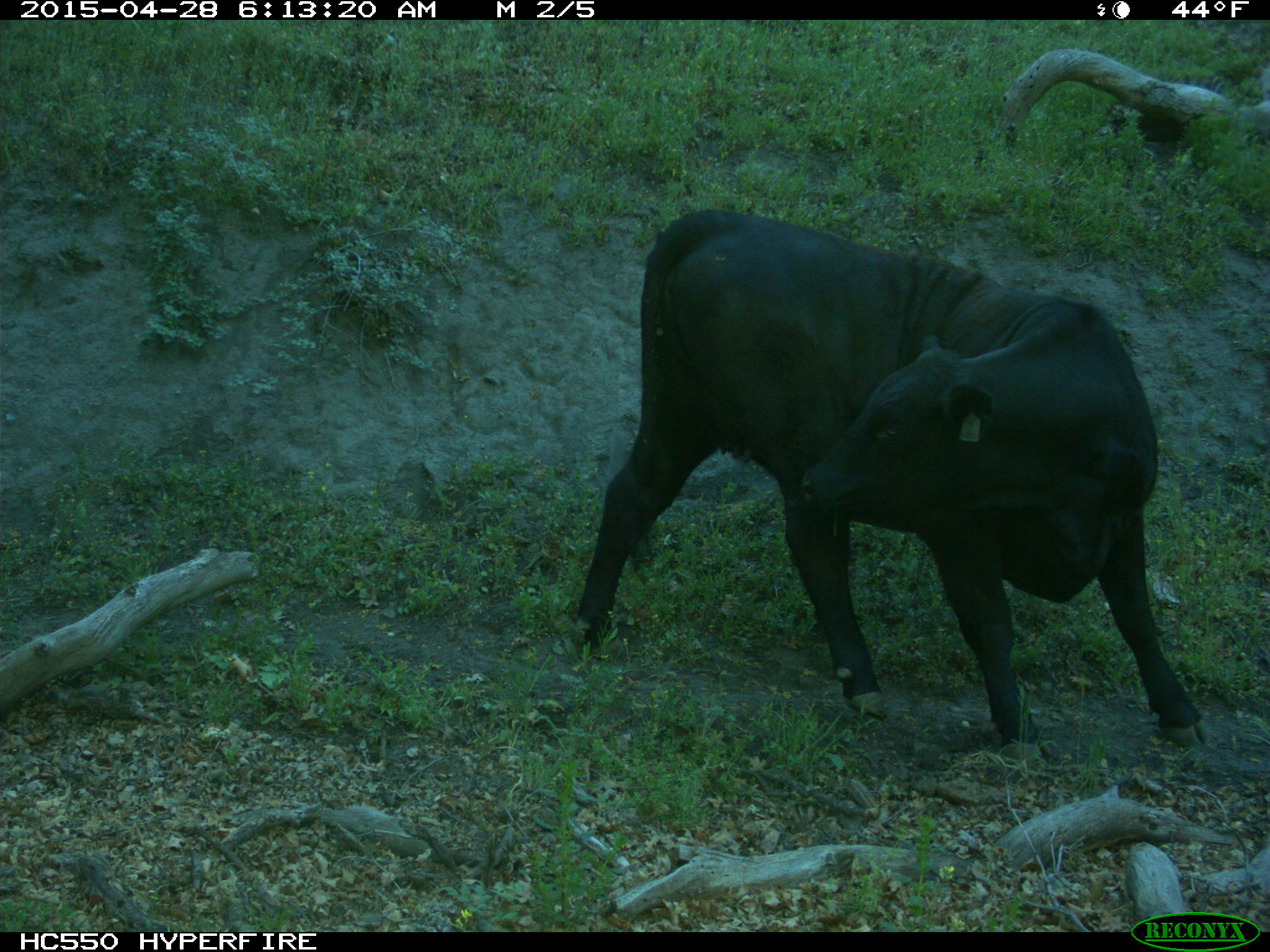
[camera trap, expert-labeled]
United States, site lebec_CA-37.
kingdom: Animalia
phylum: Chordata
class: Mammalia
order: Artiodactyla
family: Bovidae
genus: Bos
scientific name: Bos taurus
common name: domestic cow